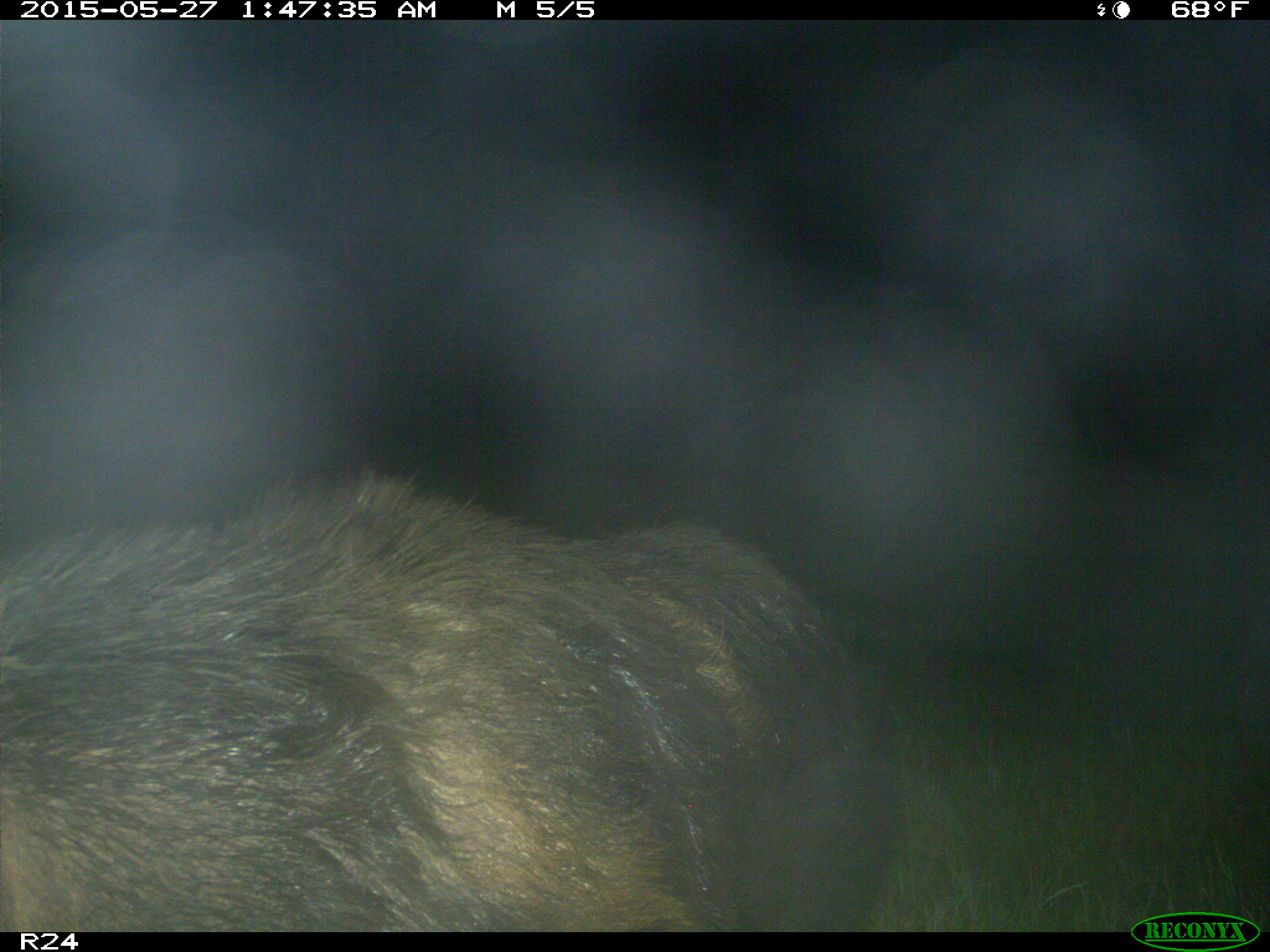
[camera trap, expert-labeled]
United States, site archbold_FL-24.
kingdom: Animalia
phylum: Chordata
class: Mammalia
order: Artiodactyla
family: Cervidae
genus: Odocoileus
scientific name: Odocoileus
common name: deer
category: unidentified deer